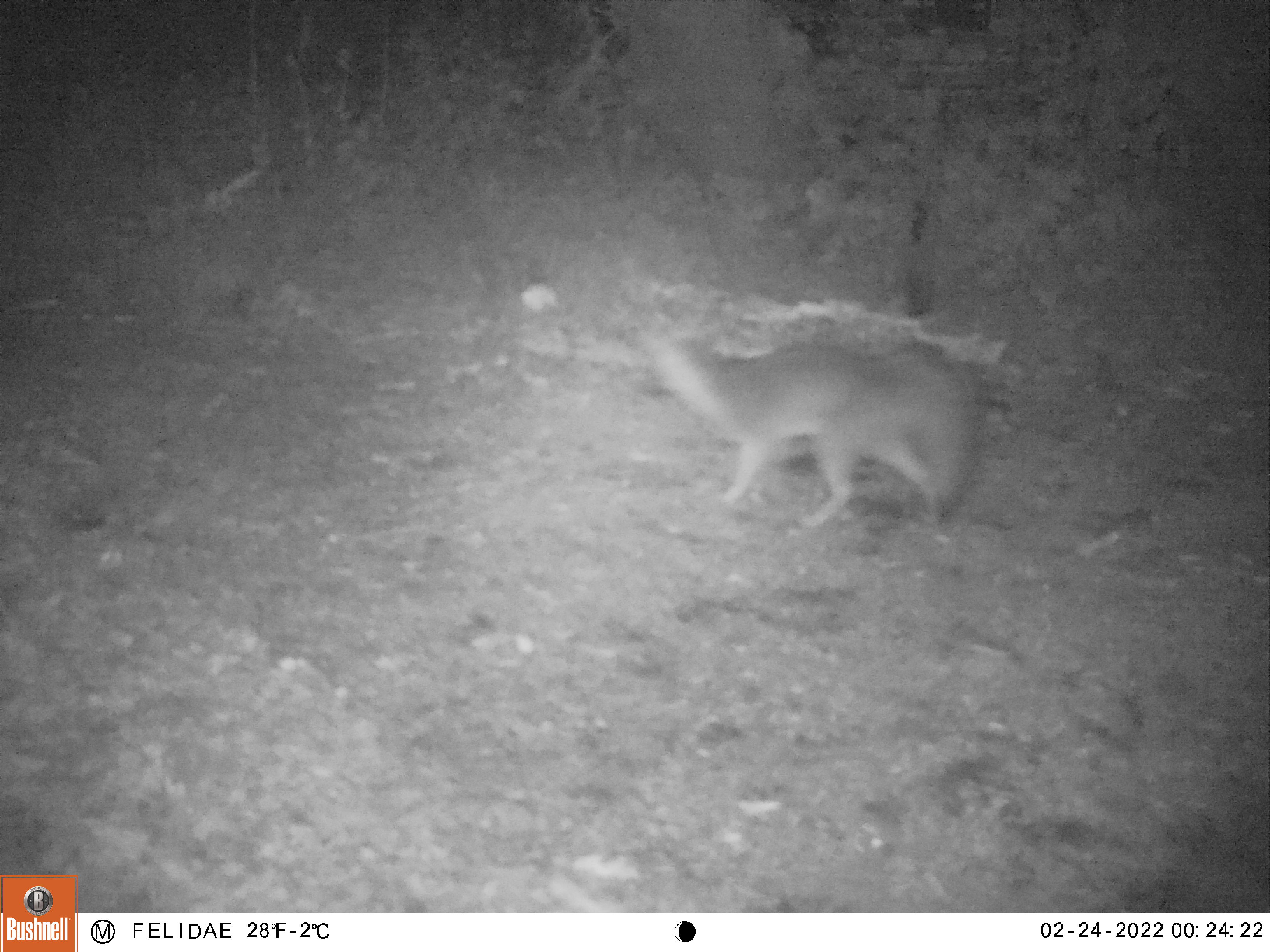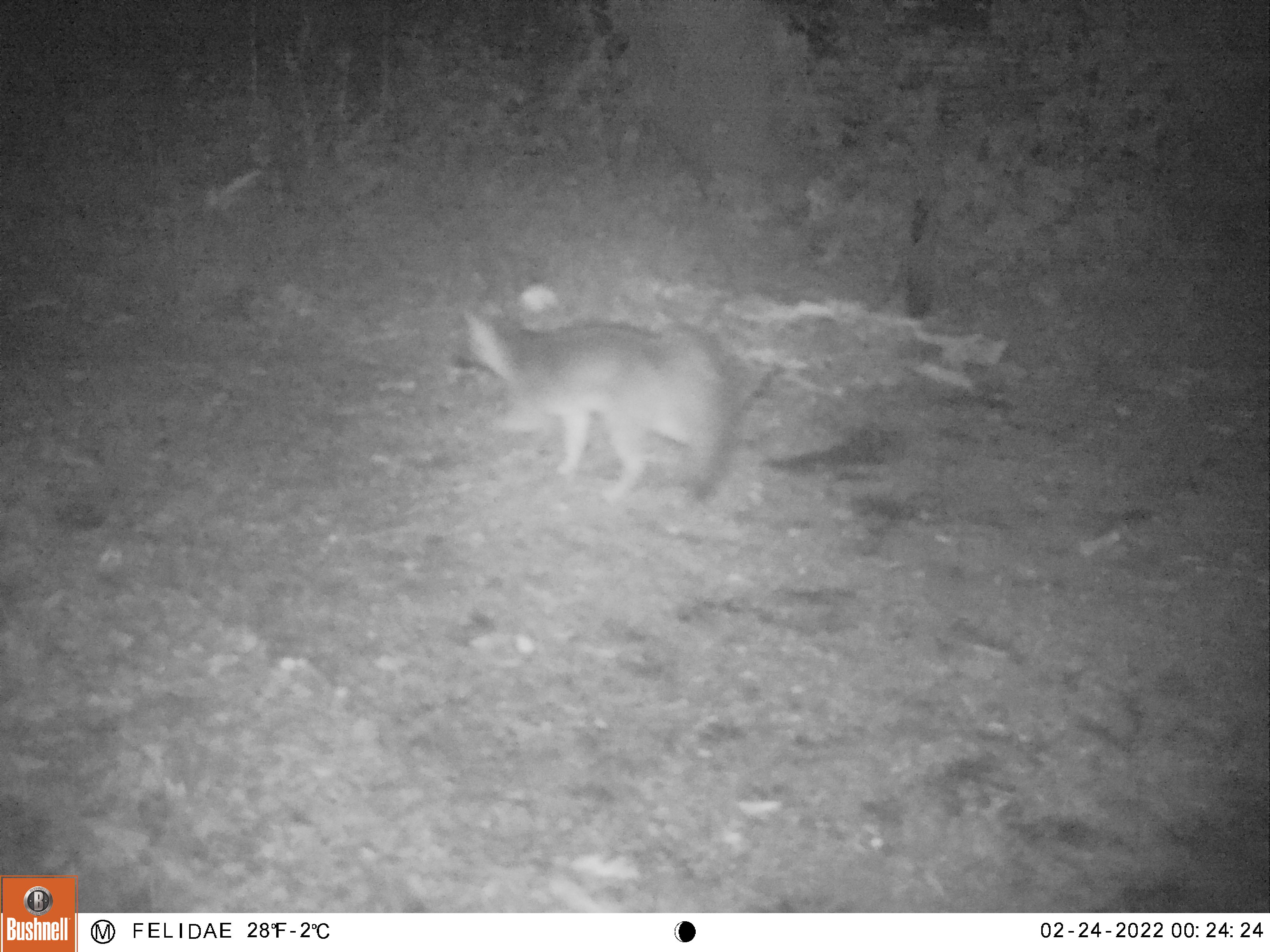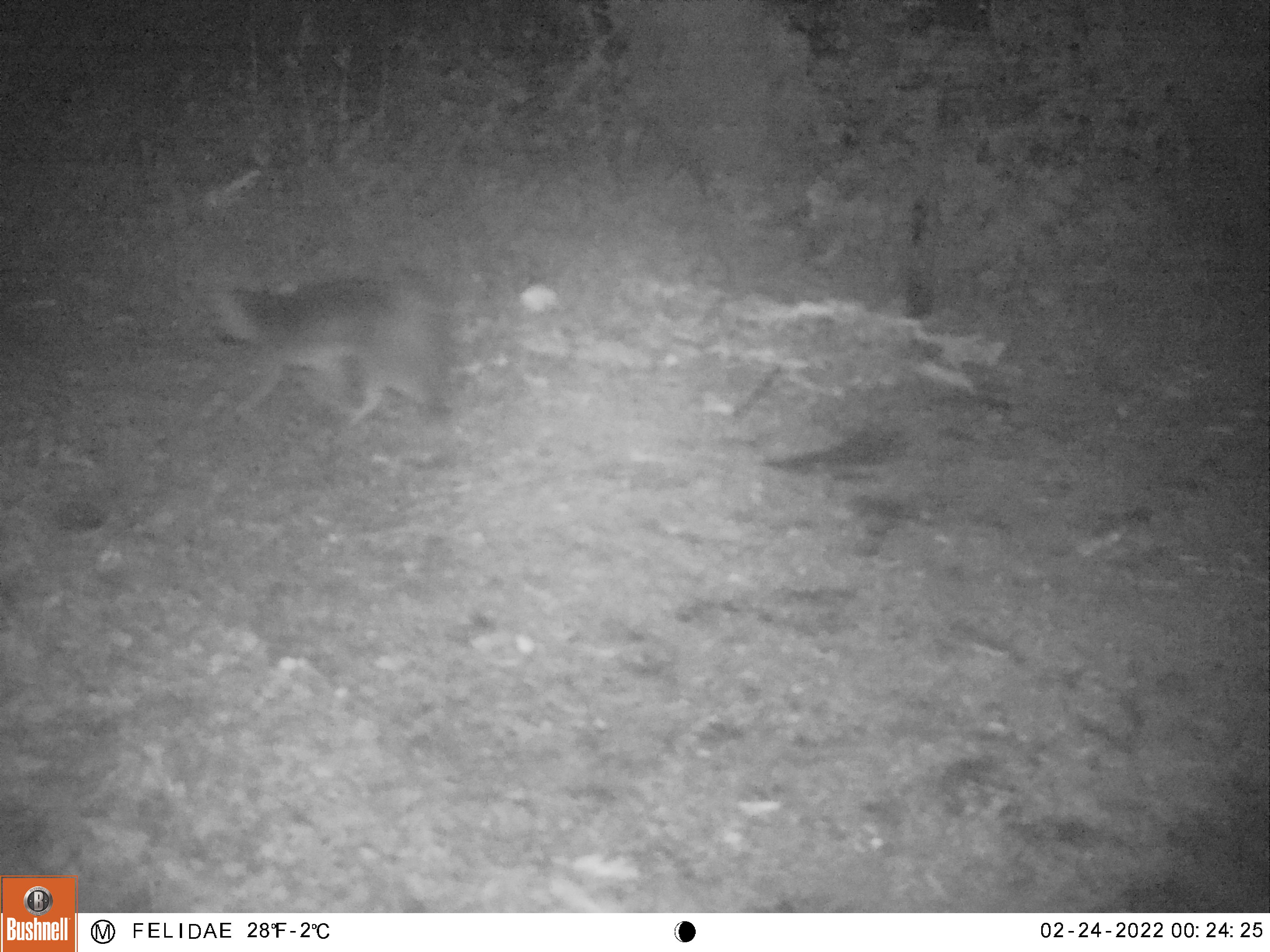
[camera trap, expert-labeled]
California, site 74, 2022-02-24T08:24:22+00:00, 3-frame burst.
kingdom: Animalia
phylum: Chordata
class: Mammalia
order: Carnivora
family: Canidae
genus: Urocyon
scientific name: Urocyon cinereoargenteus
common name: gray fox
Gray fox (Urocyon cinereoargenteus).